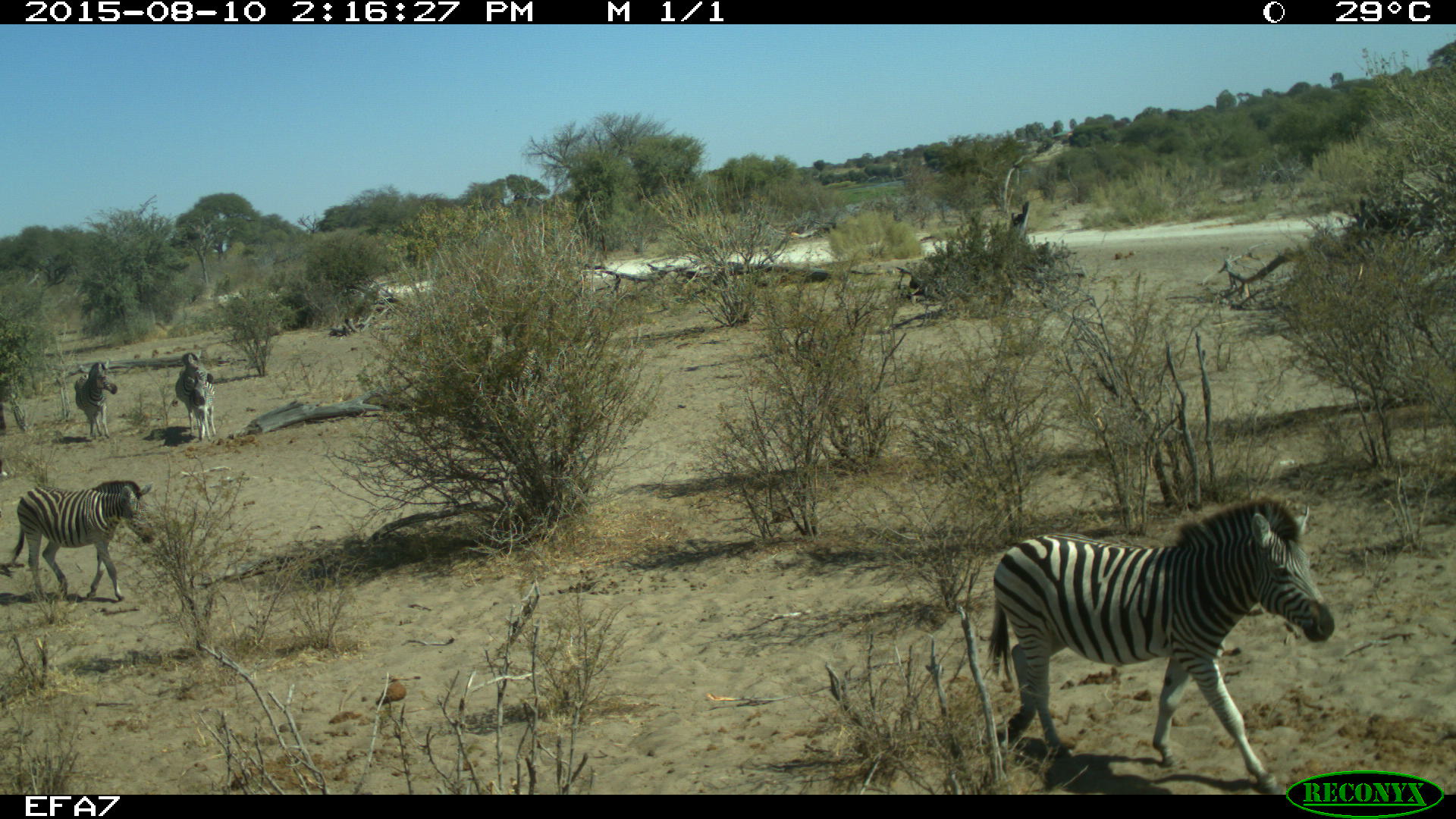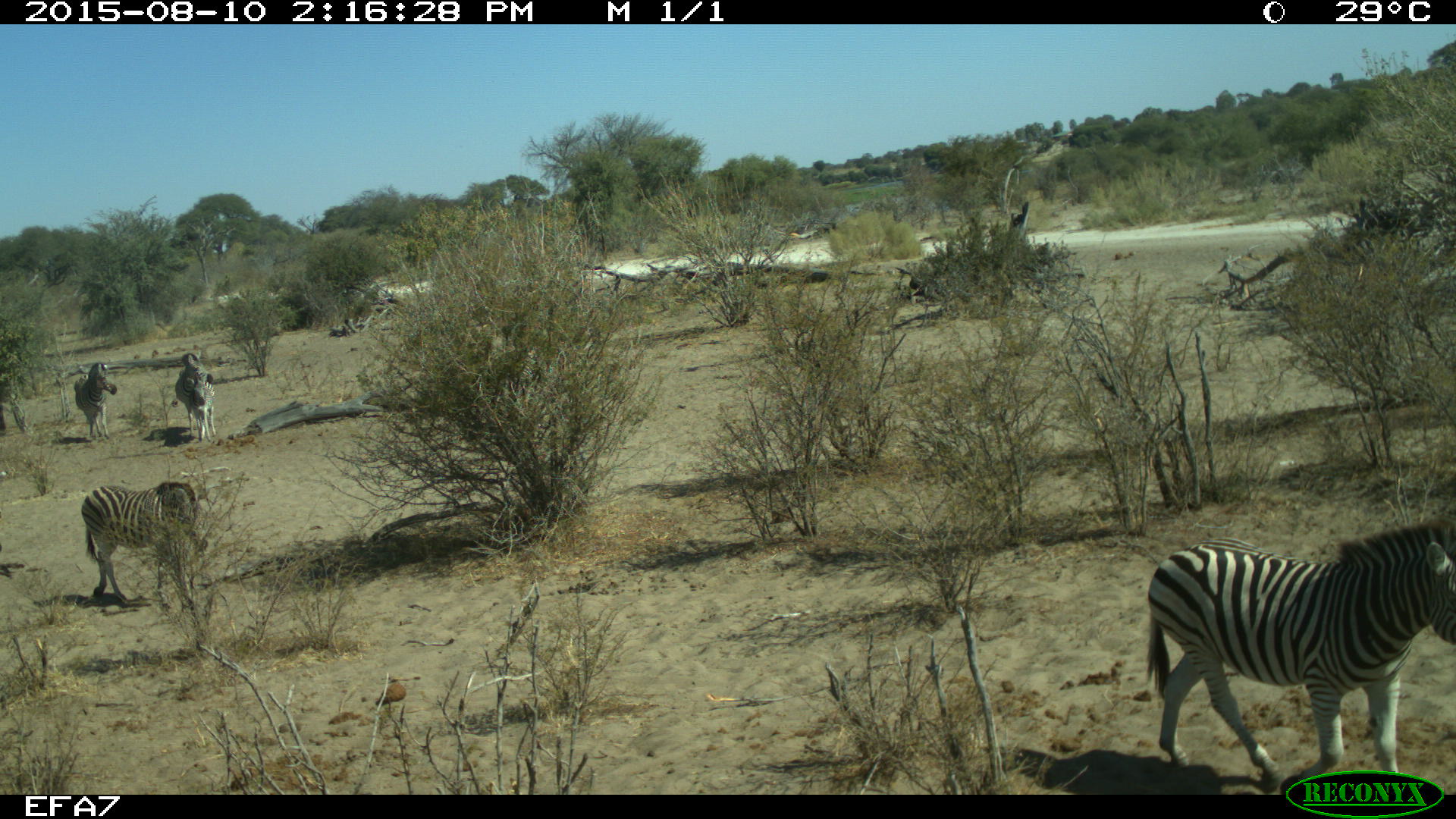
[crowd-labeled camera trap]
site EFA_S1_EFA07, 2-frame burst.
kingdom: Animalia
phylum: Chordata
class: Mammalia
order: Perissodactyla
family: Equidae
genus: Equus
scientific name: Equus quagga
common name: plains zebra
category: zebraplains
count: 4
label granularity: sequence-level